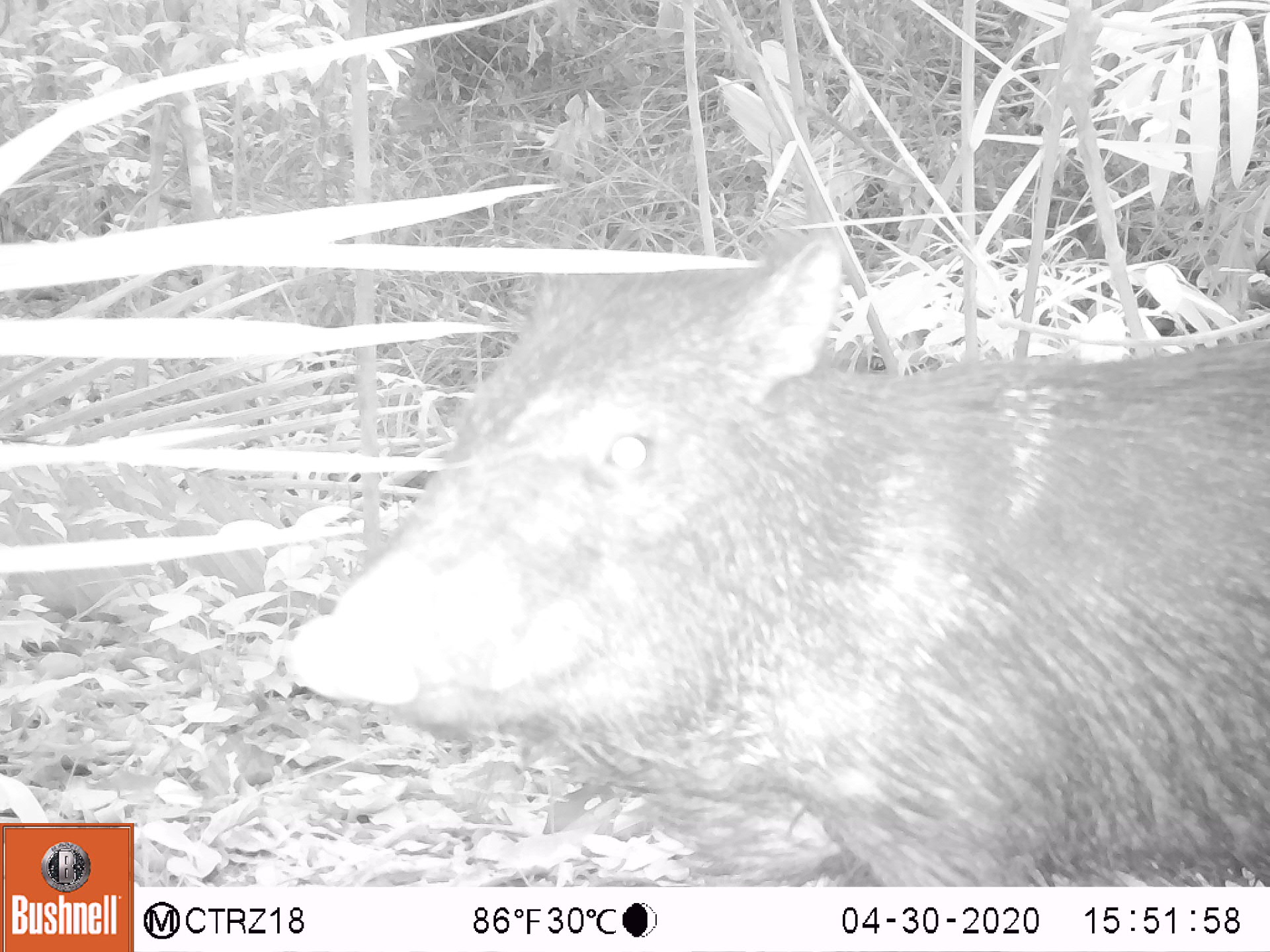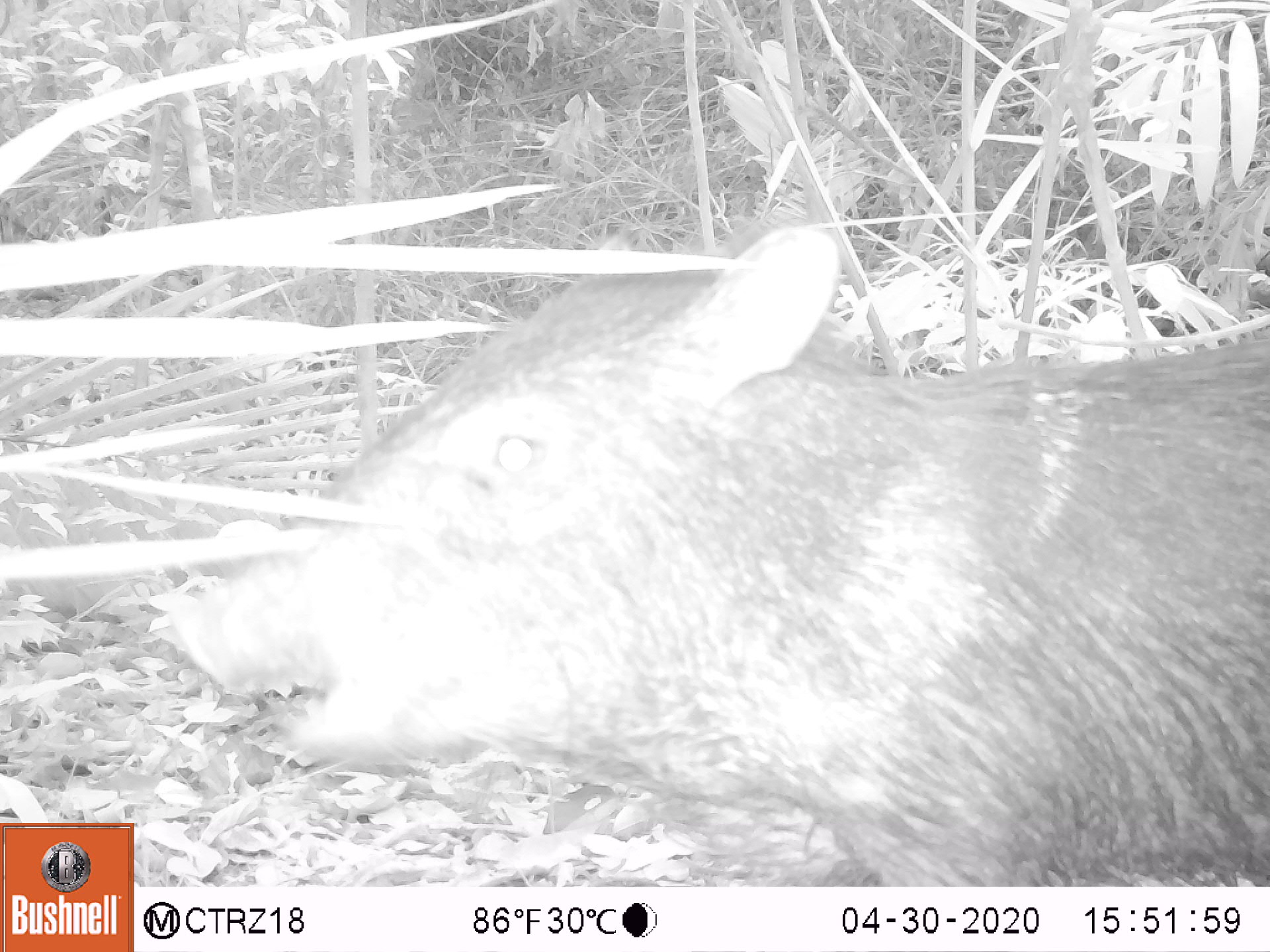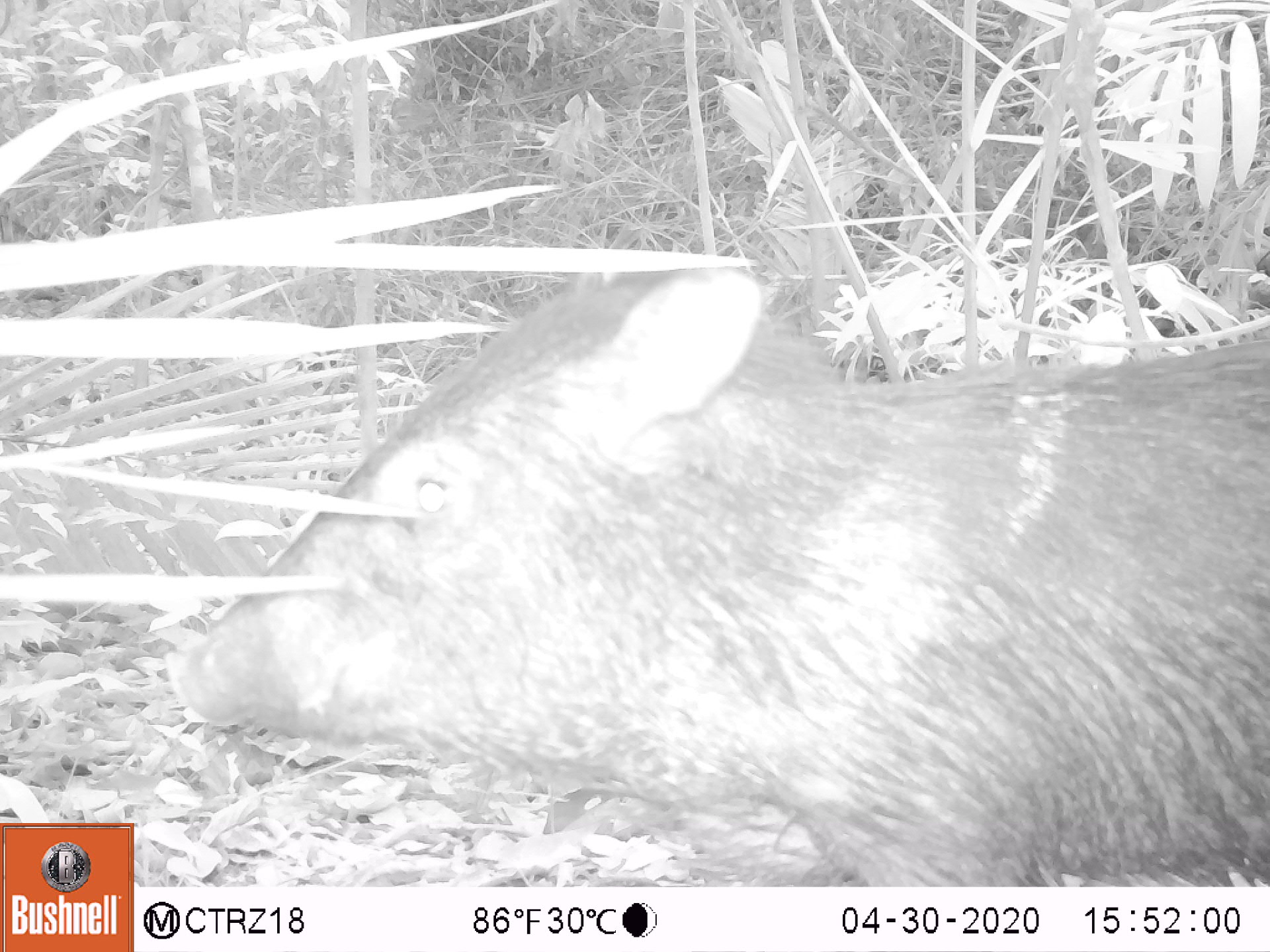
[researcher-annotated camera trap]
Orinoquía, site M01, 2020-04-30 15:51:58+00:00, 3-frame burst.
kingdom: Animalia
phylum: Chordata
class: Mammalia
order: Artiodactyla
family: Tayassuidae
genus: Pecari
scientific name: Pecari tajacu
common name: collared peccary